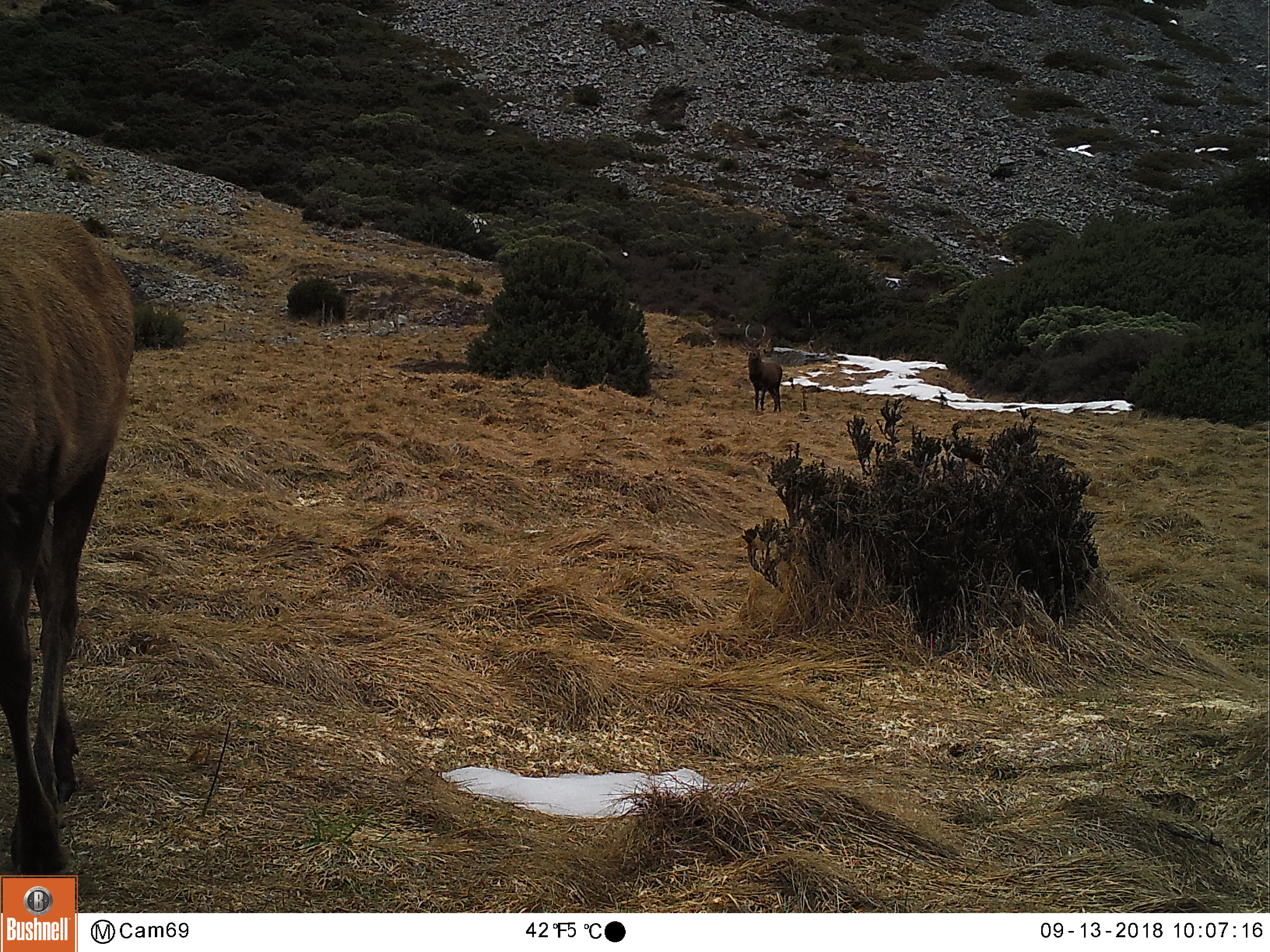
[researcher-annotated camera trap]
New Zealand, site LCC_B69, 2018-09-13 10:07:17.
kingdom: Animalia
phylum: Chordata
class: Mammalia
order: Artiodactyla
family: Cervidae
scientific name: Cervidae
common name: deer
Deer (Cervidae).